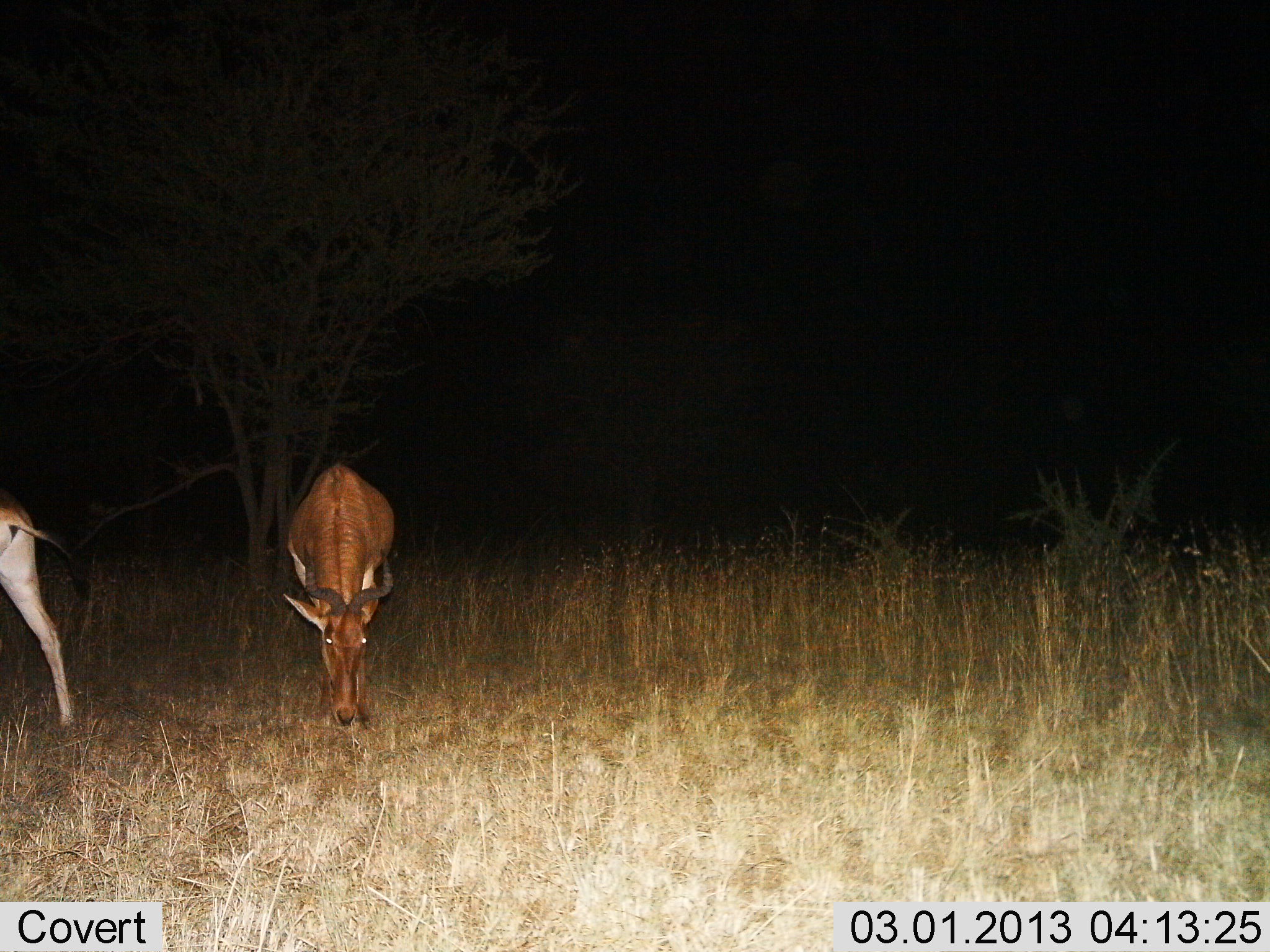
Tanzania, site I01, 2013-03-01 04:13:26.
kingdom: Animalia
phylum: Chordata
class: Mammalia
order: Artiodactyla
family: Bovidae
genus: Alcelaphus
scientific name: Alcelaphus buselaphus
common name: hartebeest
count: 2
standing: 28%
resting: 0%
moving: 22%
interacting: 0%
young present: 6%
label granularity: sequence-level